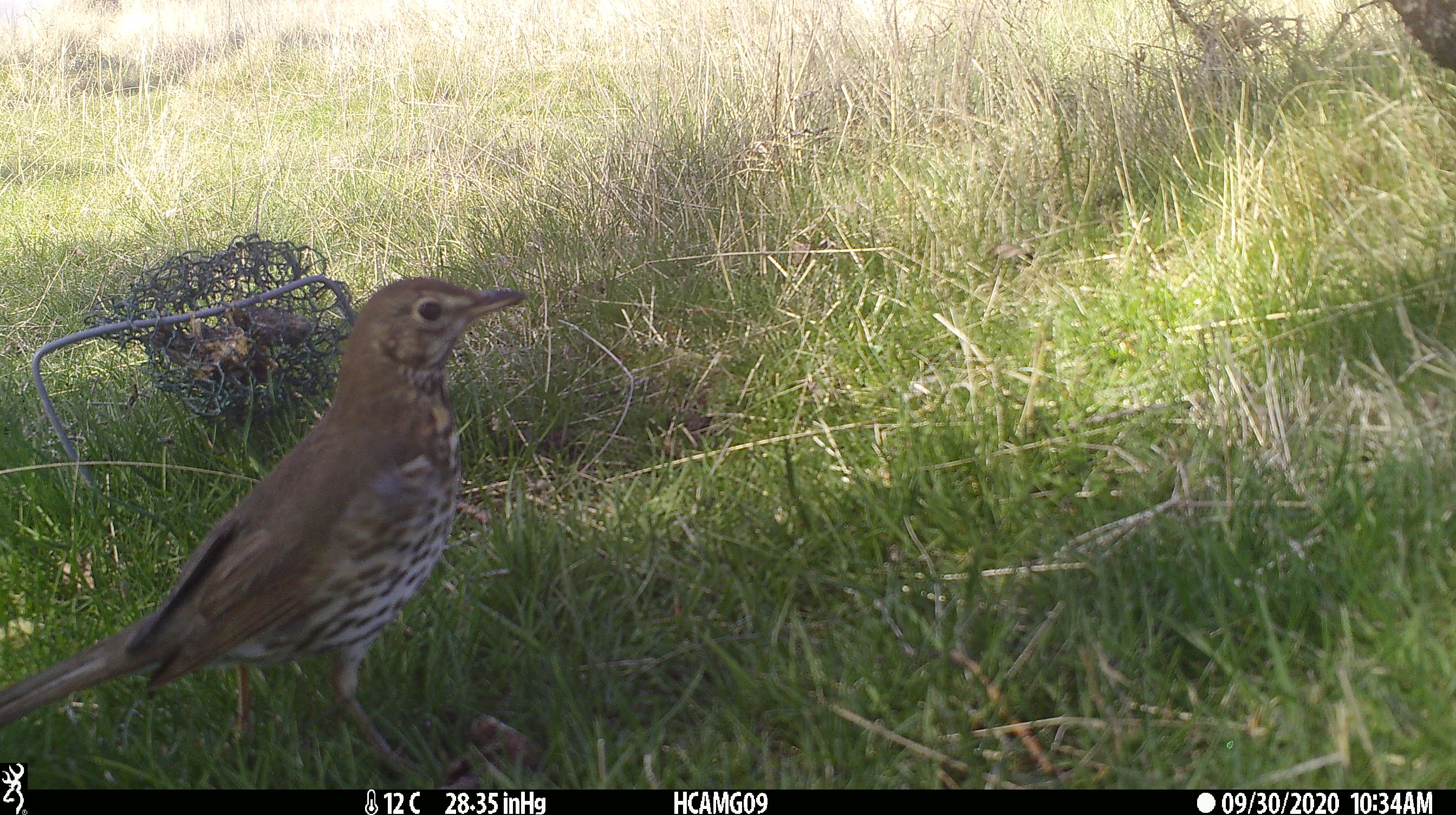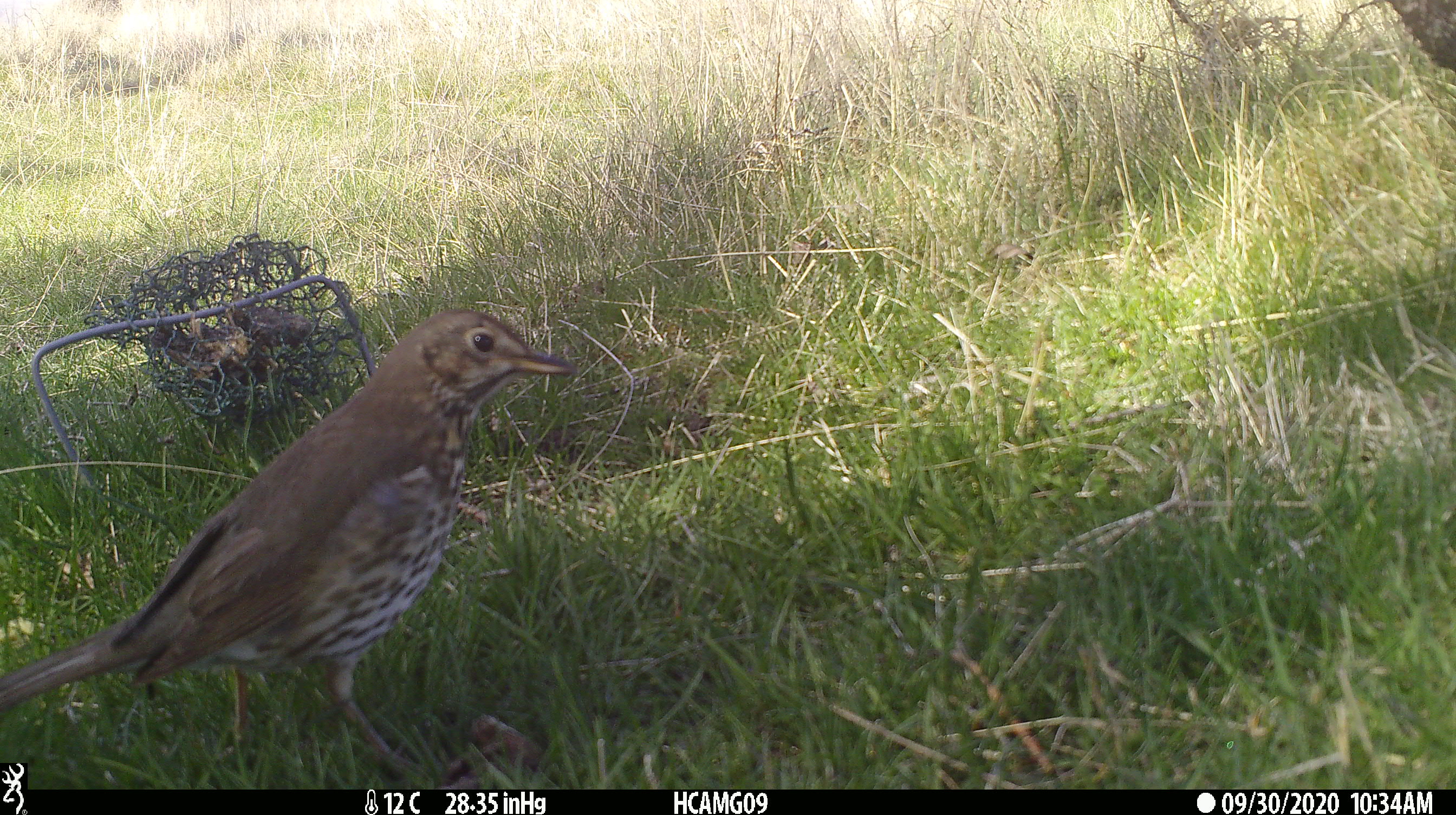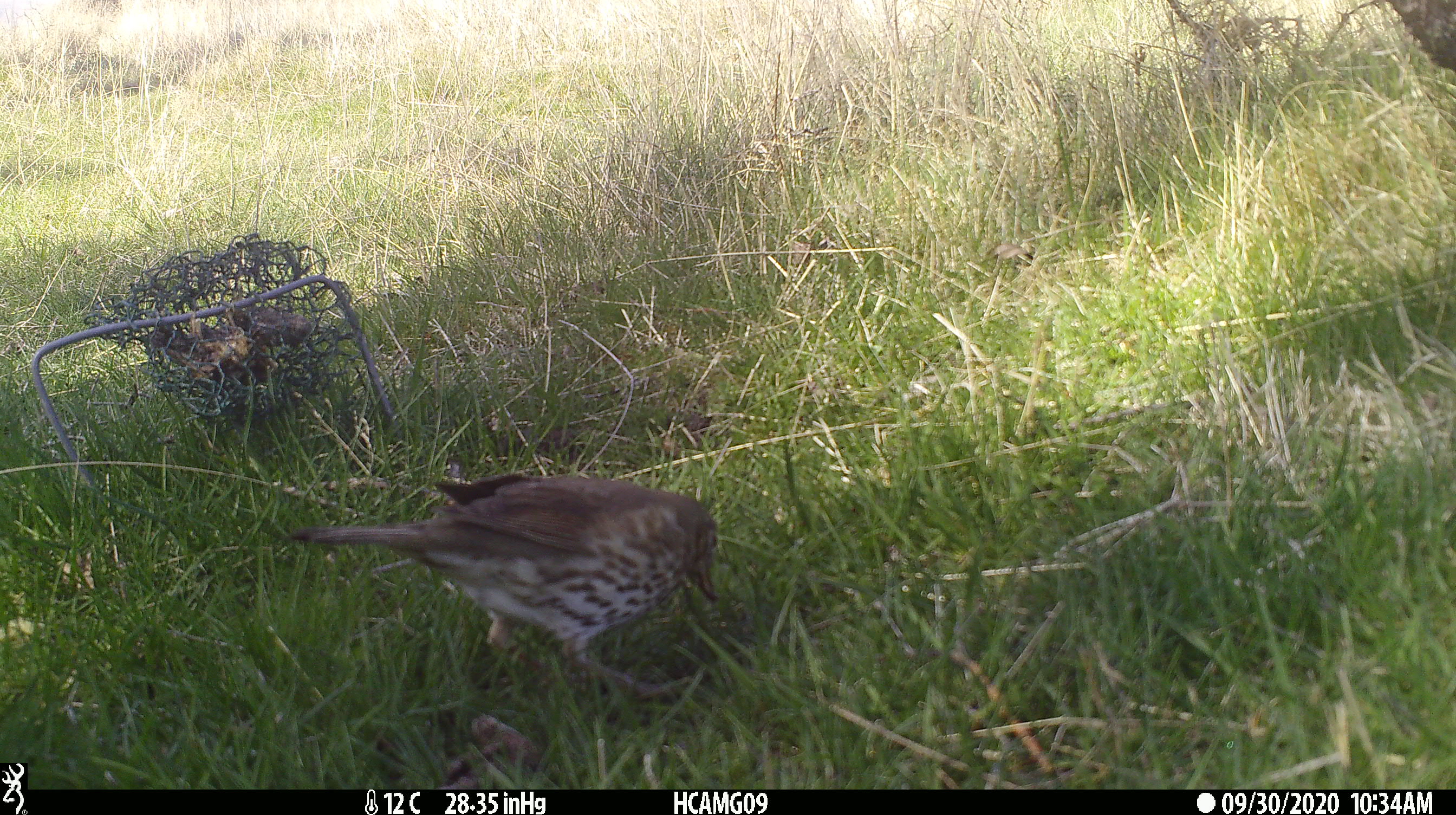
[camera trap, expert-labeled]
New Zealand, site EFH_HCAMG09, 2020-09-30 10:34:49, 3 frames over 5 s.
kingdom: Animalia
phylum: Chordata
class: Aves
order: Passeriformes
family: Turdidae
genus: Turdus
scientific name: Turdus philomelos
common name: song thrush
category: thrush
Thrush (song thrush) (Turdus philomelos).